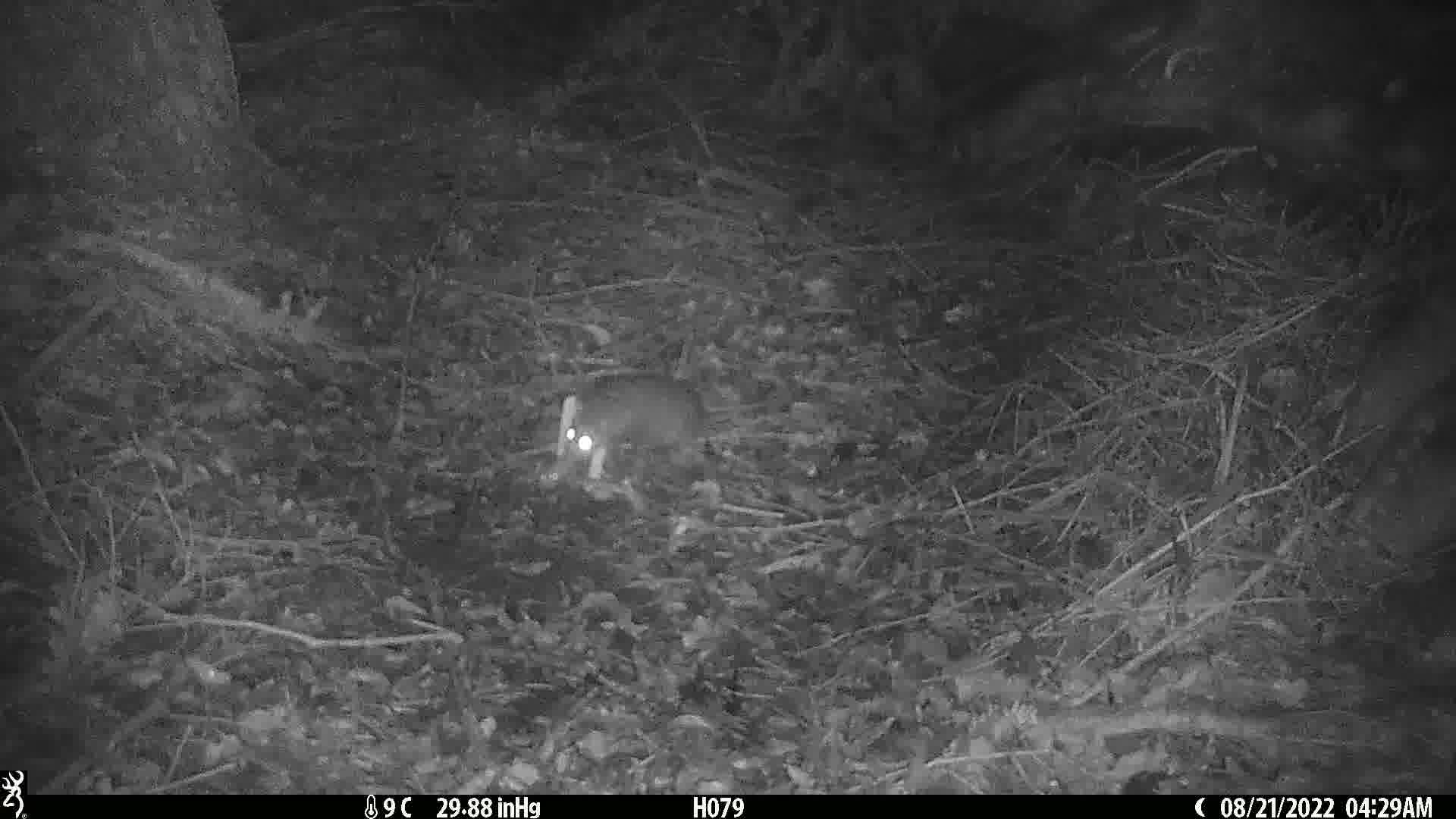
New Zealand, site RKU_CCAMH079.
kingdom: Animalia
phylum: Chordata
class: Mammalia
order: Rodentia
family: Muridae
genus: Rattus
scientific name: Rattus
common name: rat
Rat (Rattus).